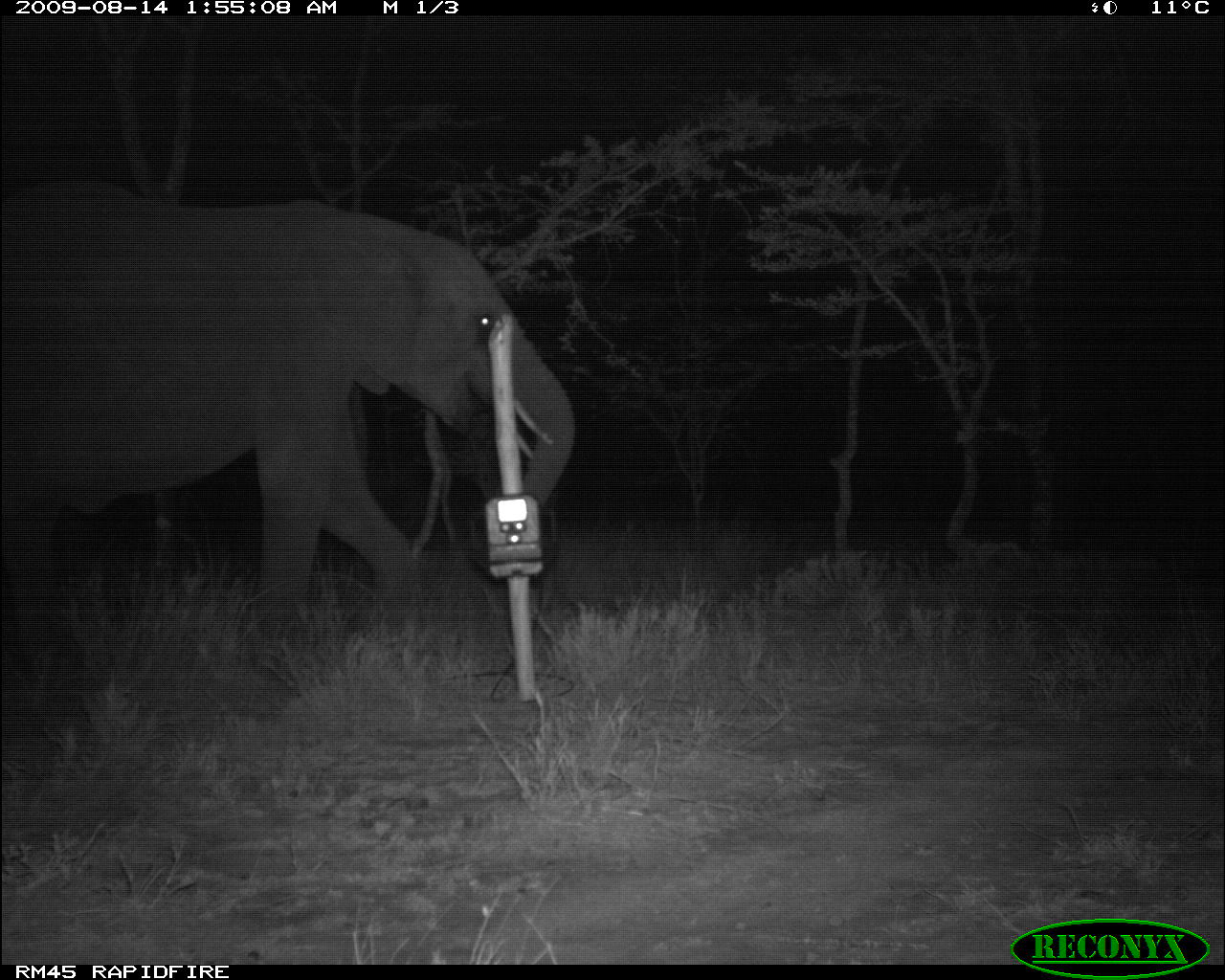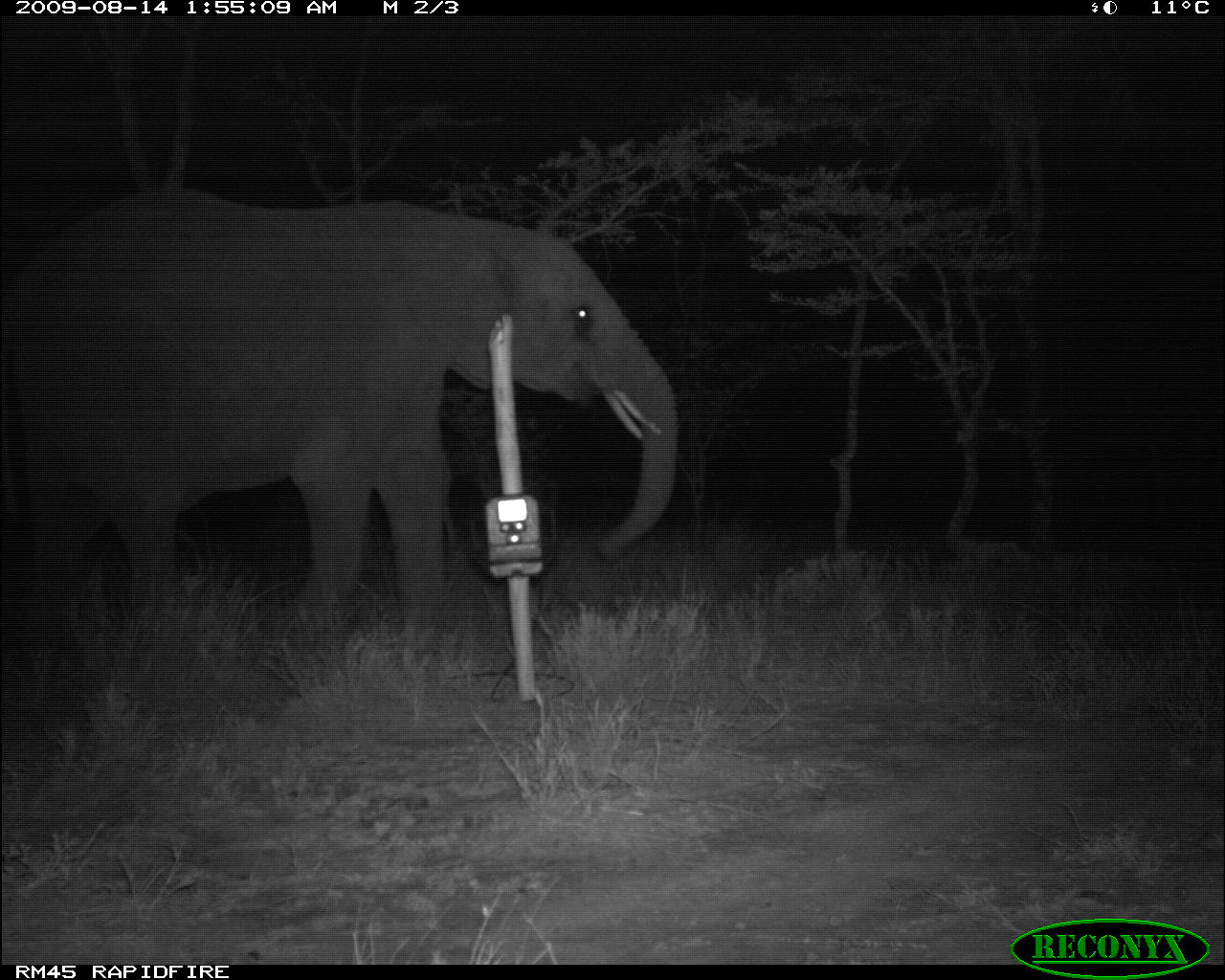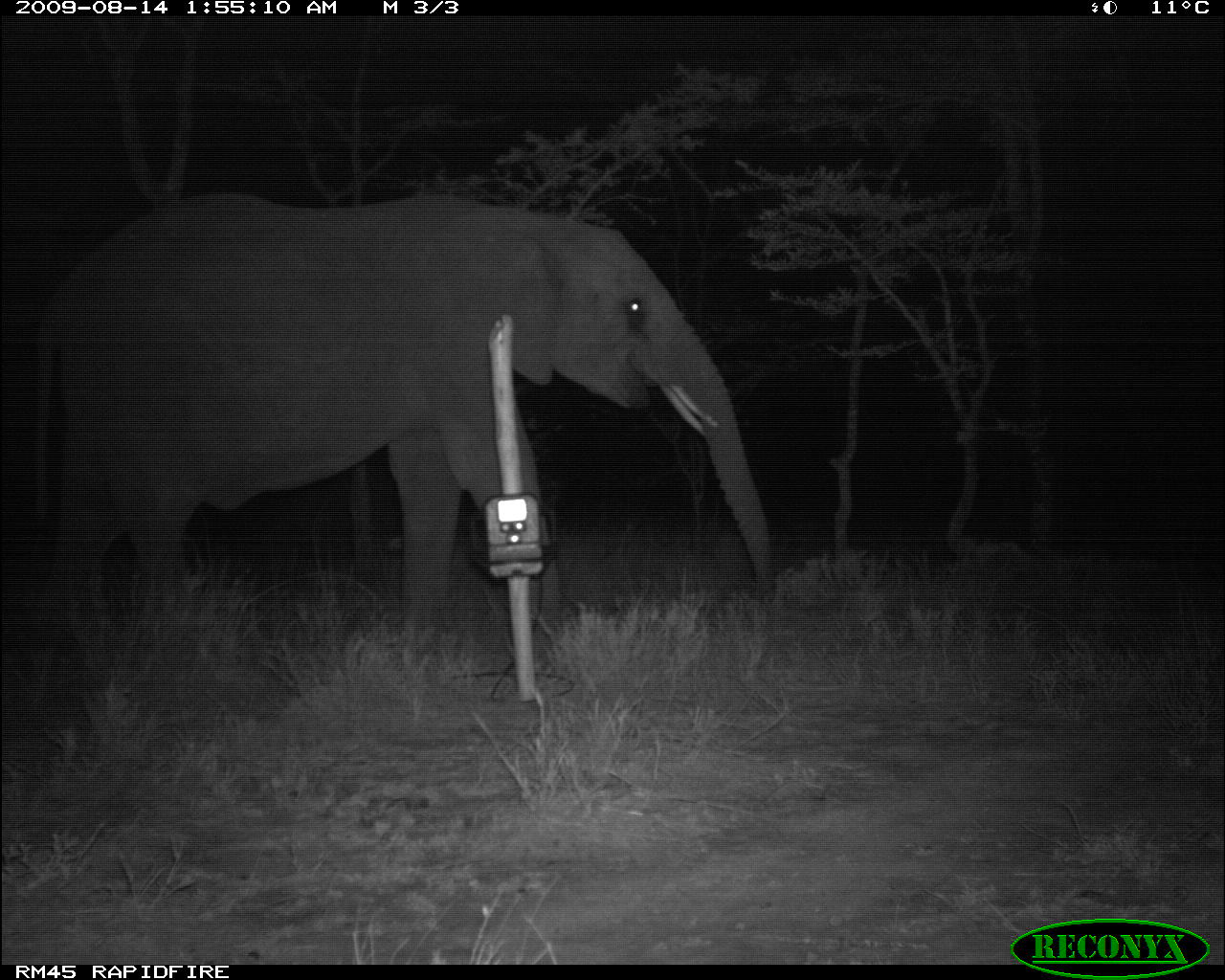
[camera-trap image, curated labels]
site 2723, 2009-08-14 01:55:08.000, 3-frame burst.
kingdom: Animalia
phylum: Chordata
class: Mammalia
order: Proboscidea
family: Elephantidae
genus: Loxodonta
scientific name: Loxodonta africana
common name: african bush elephant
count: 1